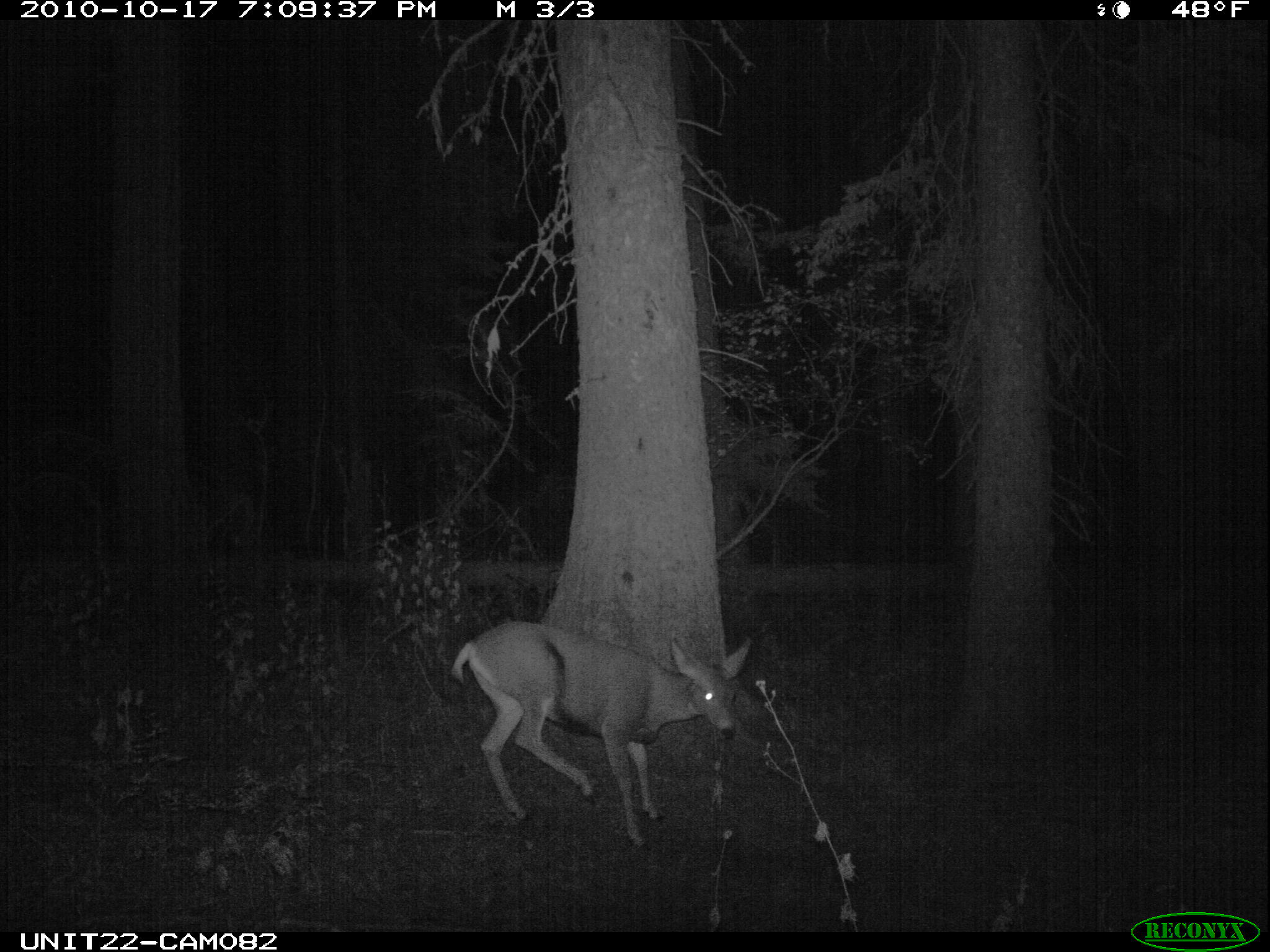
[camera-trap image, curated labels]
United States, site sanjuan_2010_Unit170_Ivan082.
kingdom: Animalia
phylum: Chordata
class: Mammalia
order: Artiodactyla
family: Cervidae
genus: Odocoileus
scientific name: Odocoileus hemionus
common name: mule deer